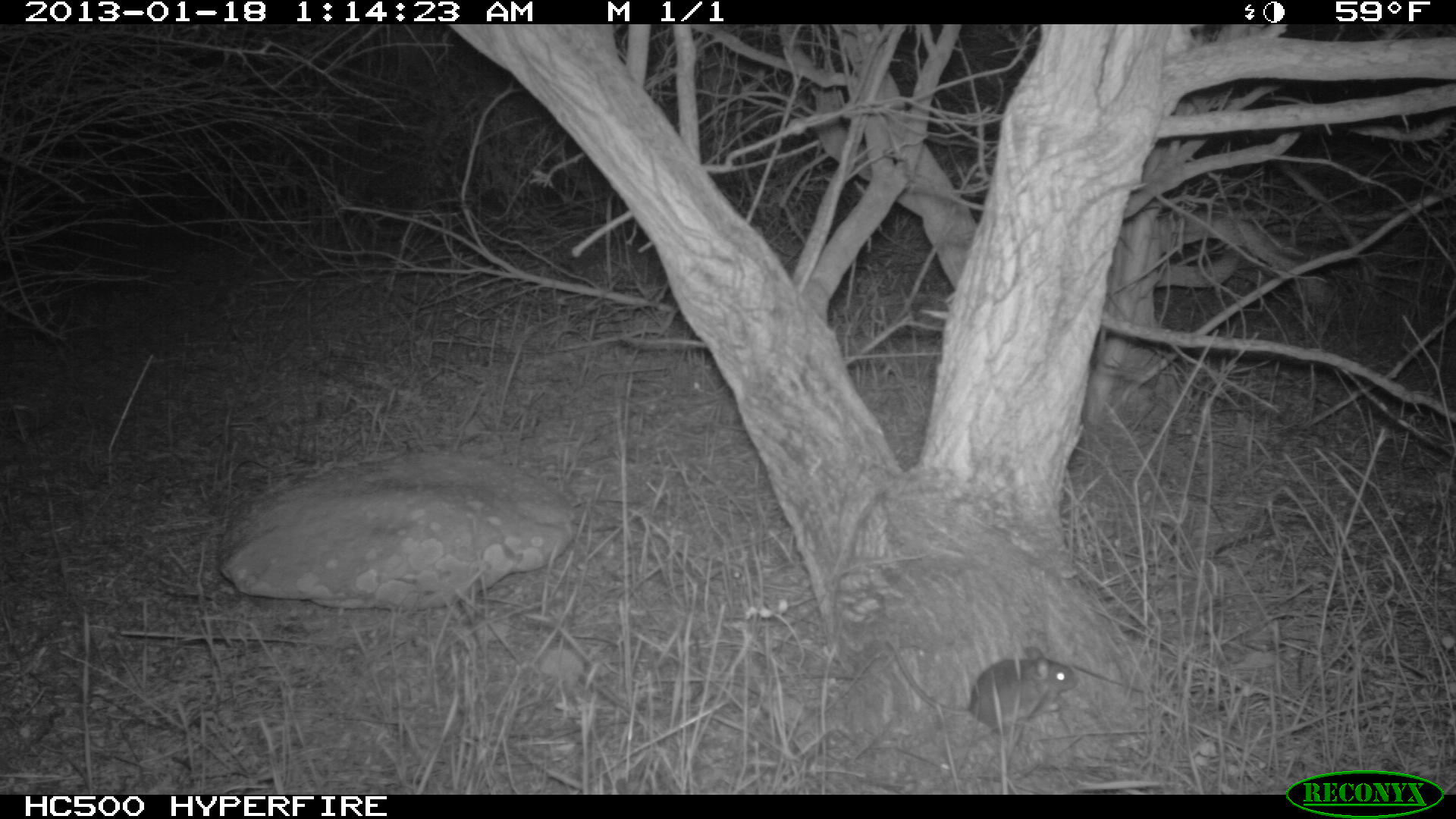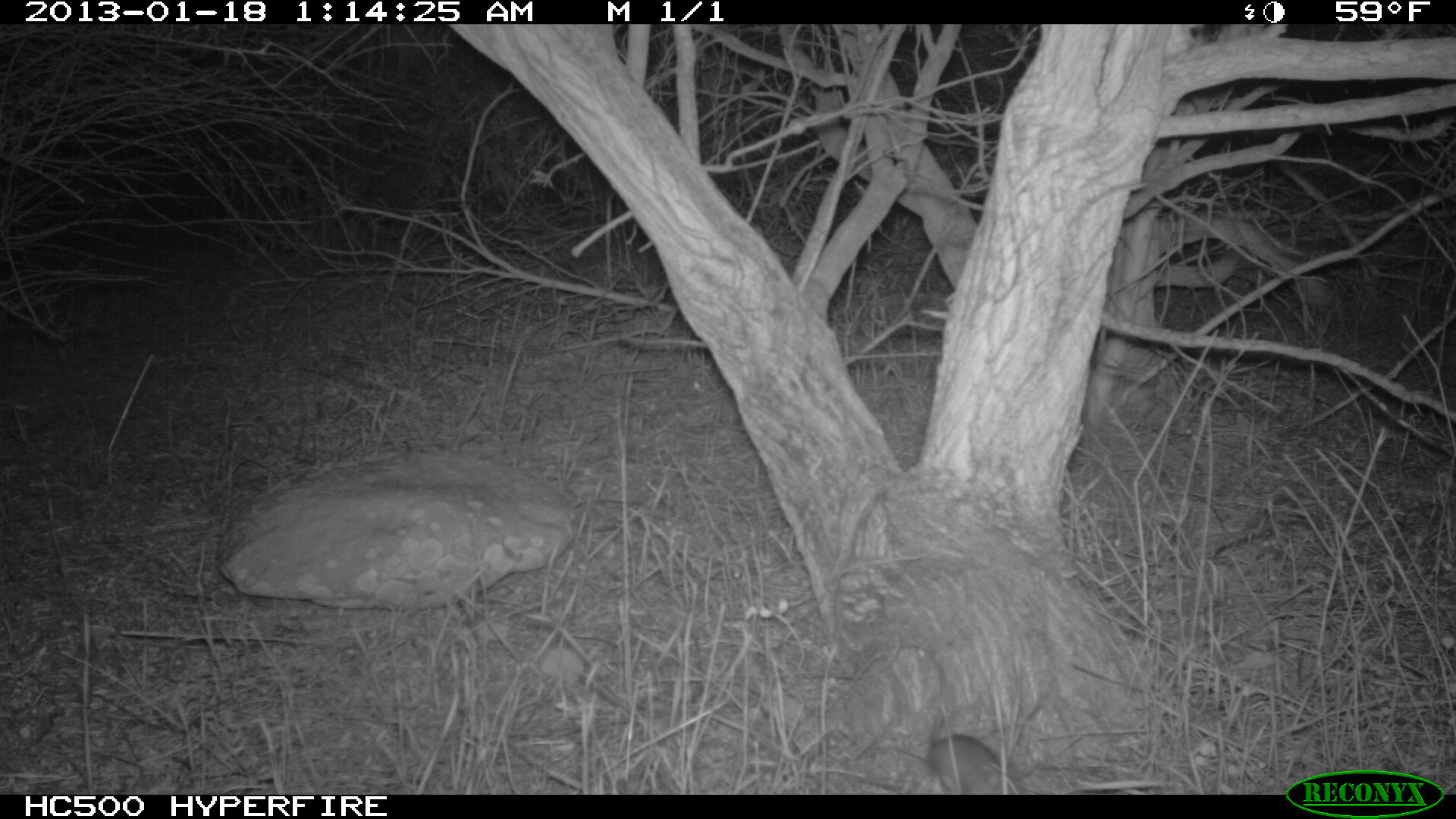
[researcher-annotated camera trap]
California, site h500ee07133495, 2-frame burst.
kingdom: Animalia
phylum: Chordata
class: Mammalia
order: Rodentia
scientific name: Rodentia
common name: rodent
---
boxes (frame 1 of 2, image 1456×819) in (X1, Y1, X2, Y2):
rodent: (882, 638, 1080, 739)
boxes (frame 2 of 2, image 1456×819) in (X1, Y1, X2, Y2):
rodent: (927, 654, 1014, 795)